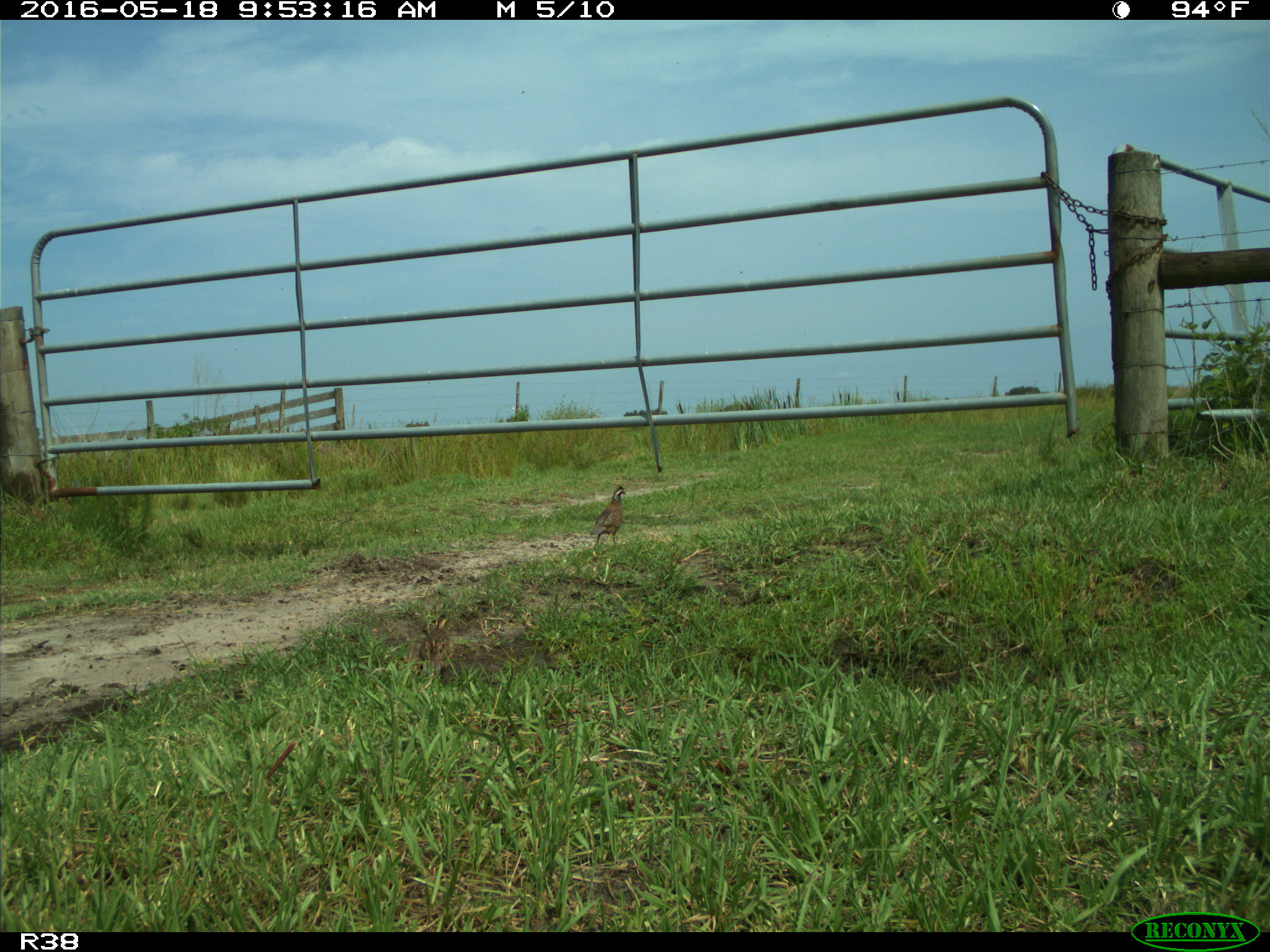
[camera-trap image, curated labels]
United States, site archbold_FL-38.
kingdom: Animalia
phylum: Chordata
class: Aves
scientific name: Aves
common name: birds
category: unidentified bird